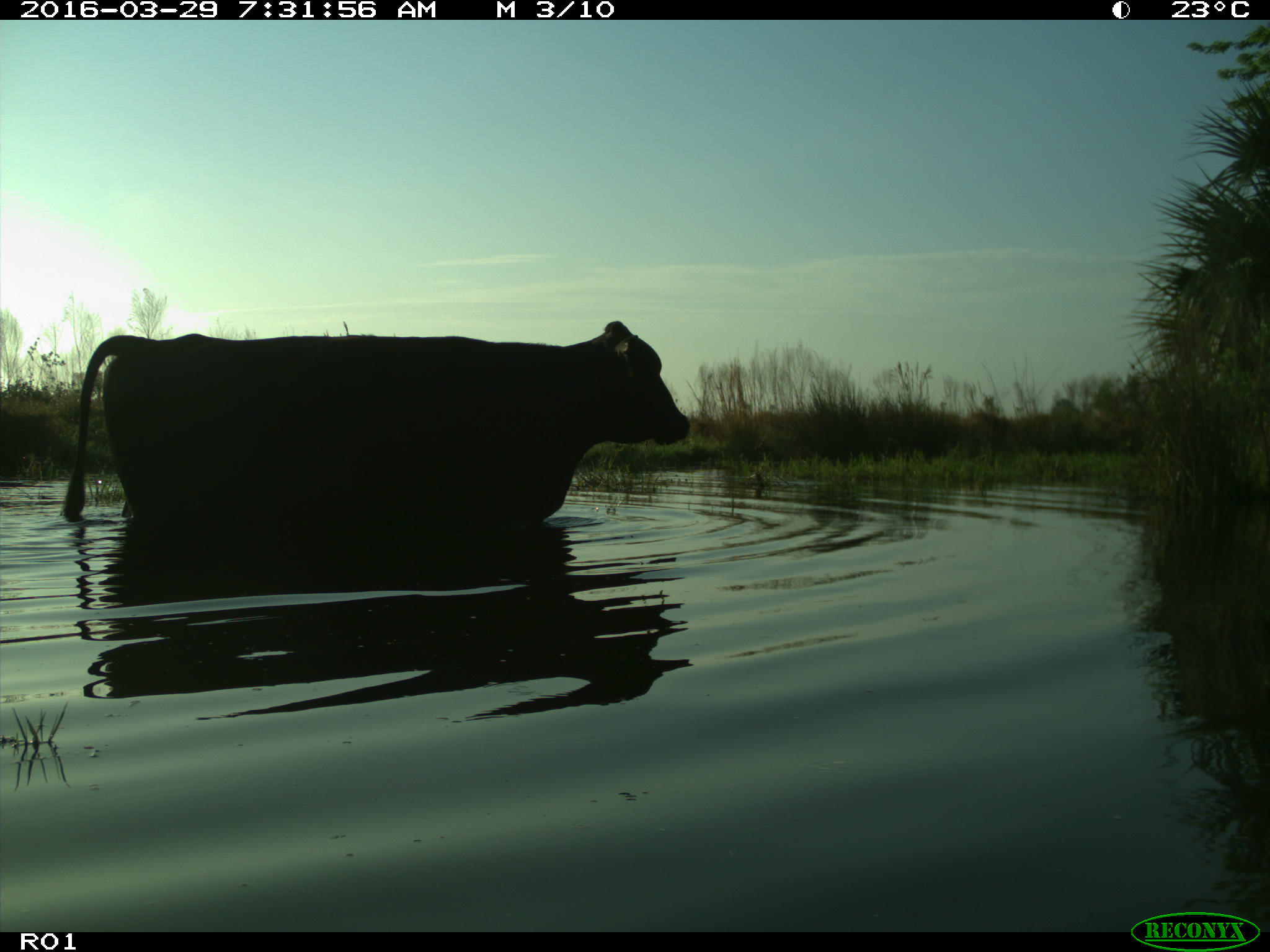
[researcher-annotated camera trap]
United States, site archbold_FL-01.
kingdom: Animalia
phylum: Chordata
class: Mammalia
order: Artiodactyla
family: Bovidae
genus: Bos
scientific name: Bos taurus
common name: domestic cow